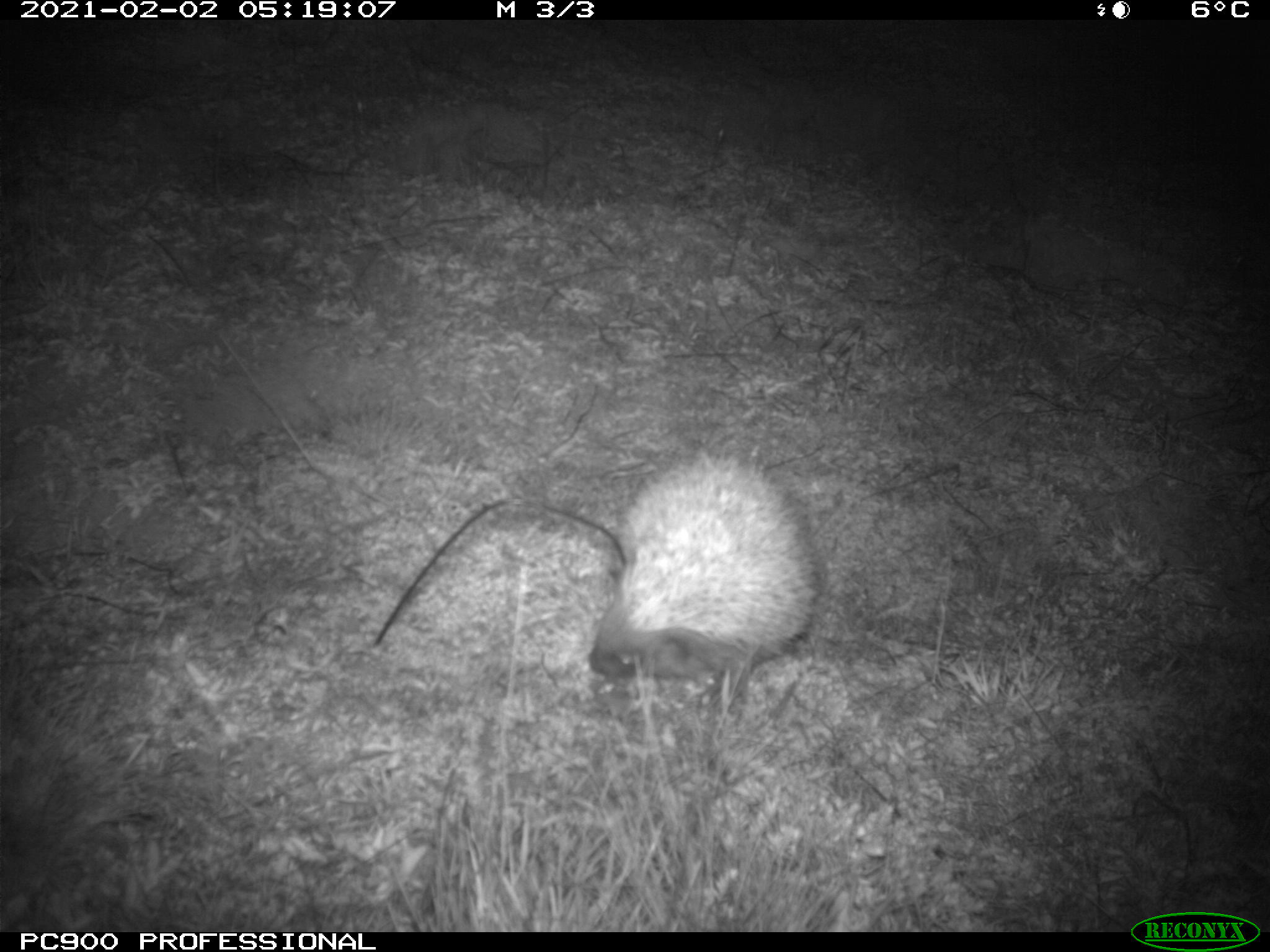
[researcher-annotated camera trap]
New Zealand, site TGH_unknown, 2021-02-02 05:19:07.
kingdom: Animalia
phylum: Chordata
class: Mammalia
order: Eulipotyphla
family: Erinaceidae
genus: Erinaceus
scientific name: Erinaceus europaeus europaeus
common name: european hedgehog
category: hedgehog